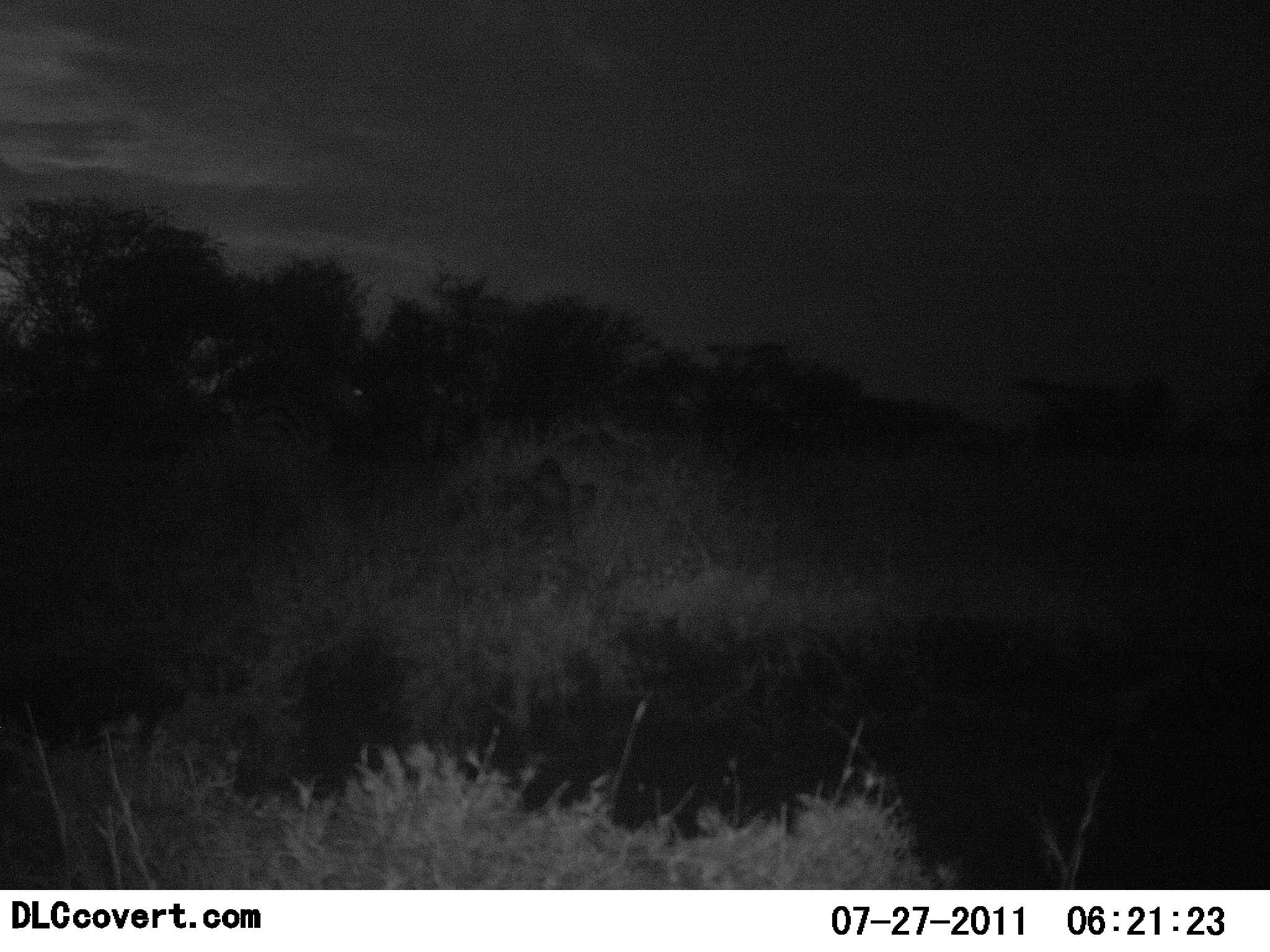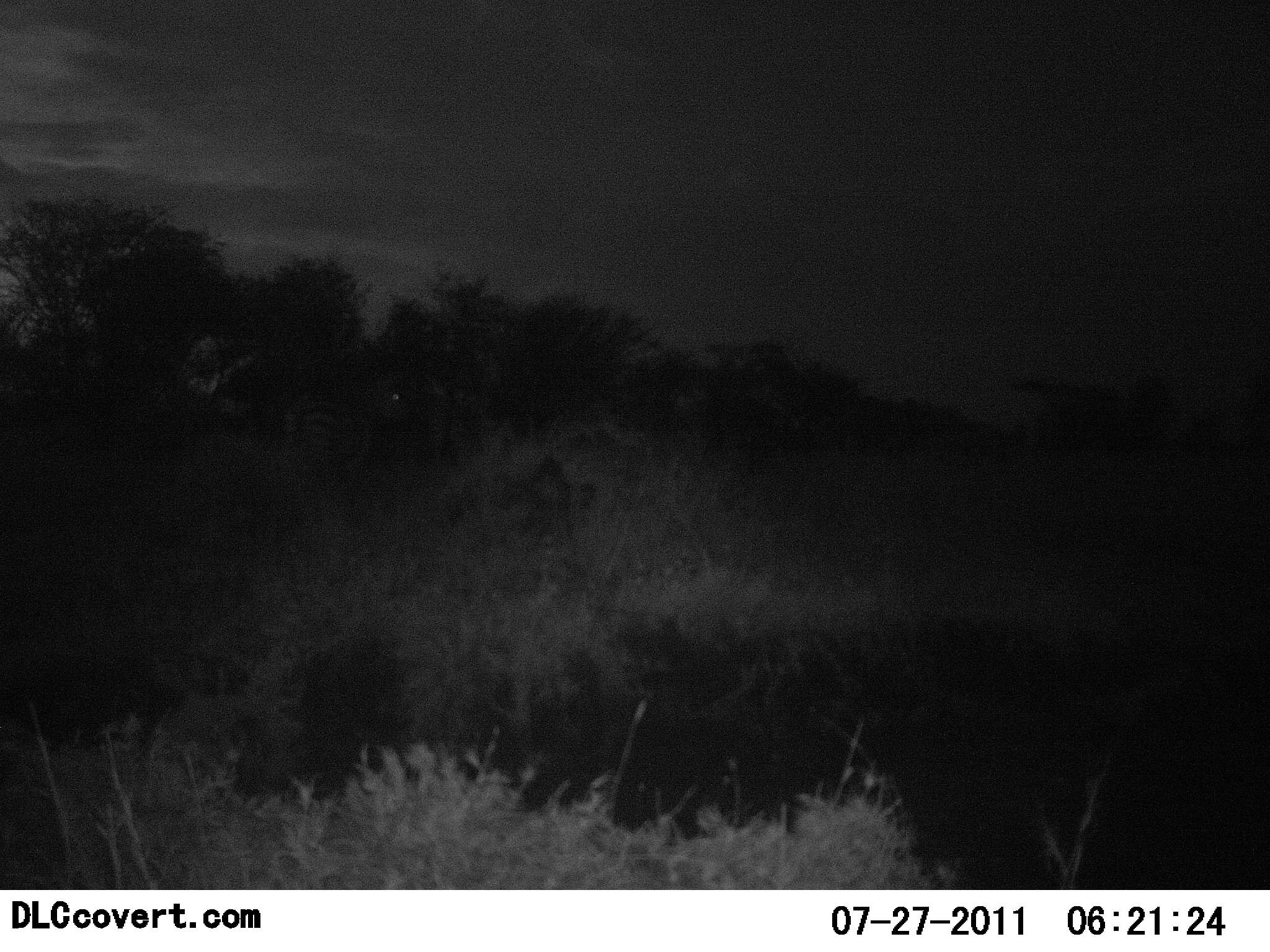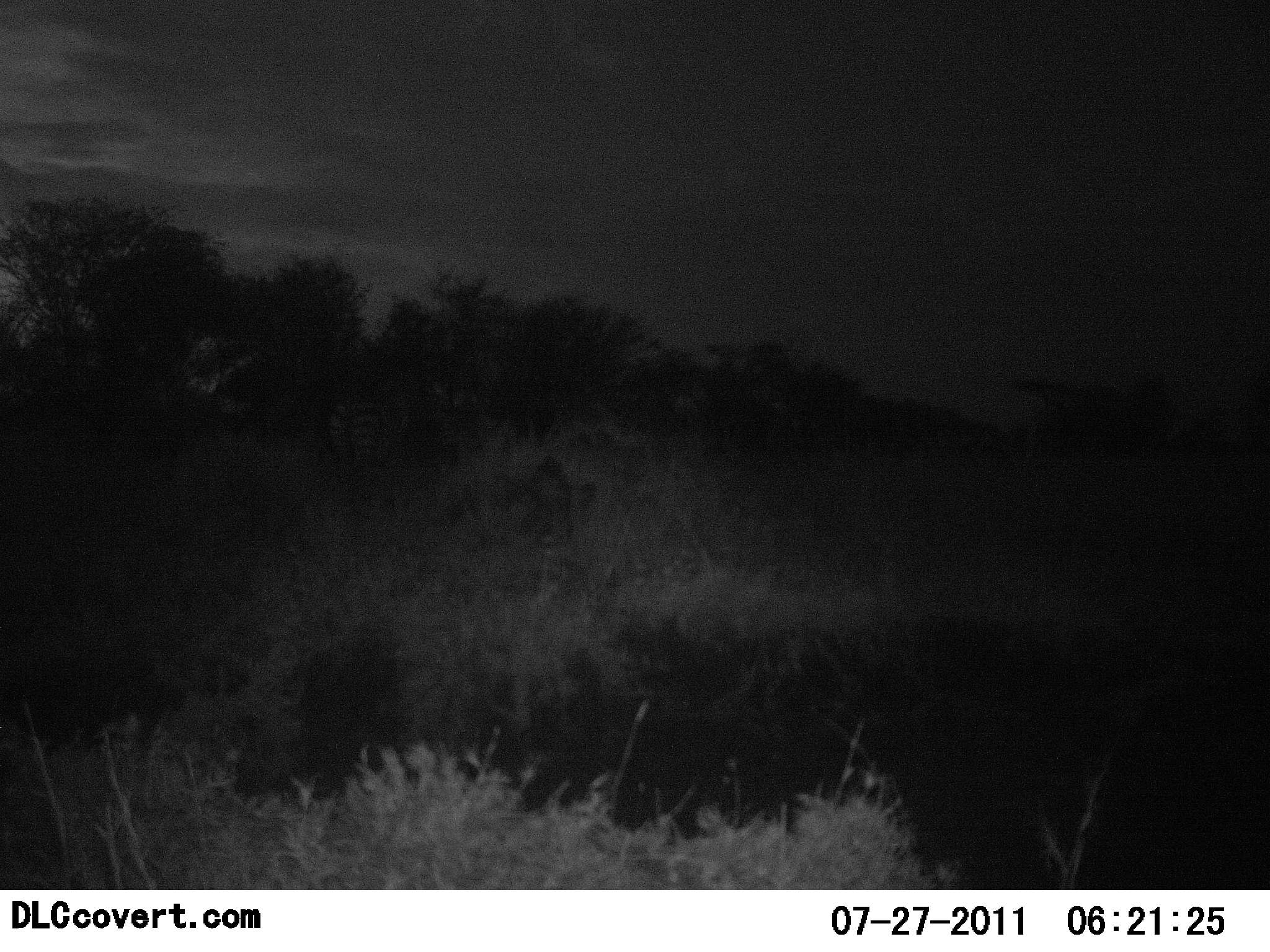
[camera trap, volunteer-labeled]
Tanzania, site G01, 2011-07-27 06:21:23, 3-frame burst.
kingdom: Animalia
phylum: Chordata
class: Mammalia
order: Perissodactyla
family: Equidae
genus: Equus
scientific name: Equus quagga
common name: plains zebra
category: zebra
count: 2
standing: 0%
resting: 0%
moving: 100%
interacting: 0%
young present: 0%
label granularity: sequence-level